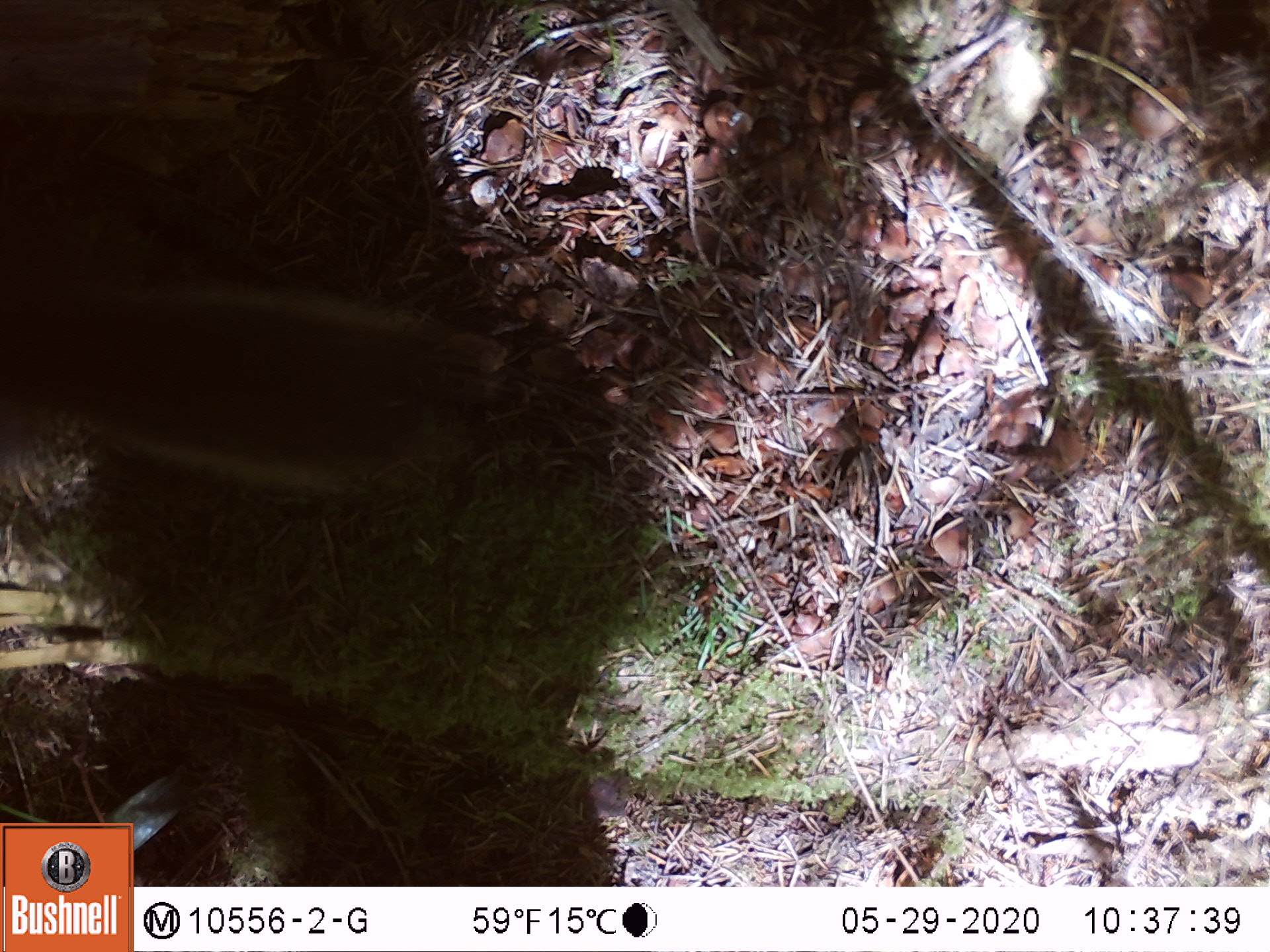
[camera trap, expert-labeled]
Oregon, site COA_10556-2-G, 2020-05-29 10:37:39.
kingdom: Animalia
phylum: Chordata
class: Mammalia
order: Rodentia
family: Sciuridae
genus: Tamiasciurus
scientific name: Tamiasciurus douglasii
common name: douglas squirrel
Douglas squirrel (Tamiasciurus douglasii).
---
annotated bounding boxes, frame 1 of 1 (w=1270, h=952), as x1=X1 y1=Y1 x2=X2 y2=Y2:
douglas squirrel: x1=0 y1=270 x2=478 y2=491